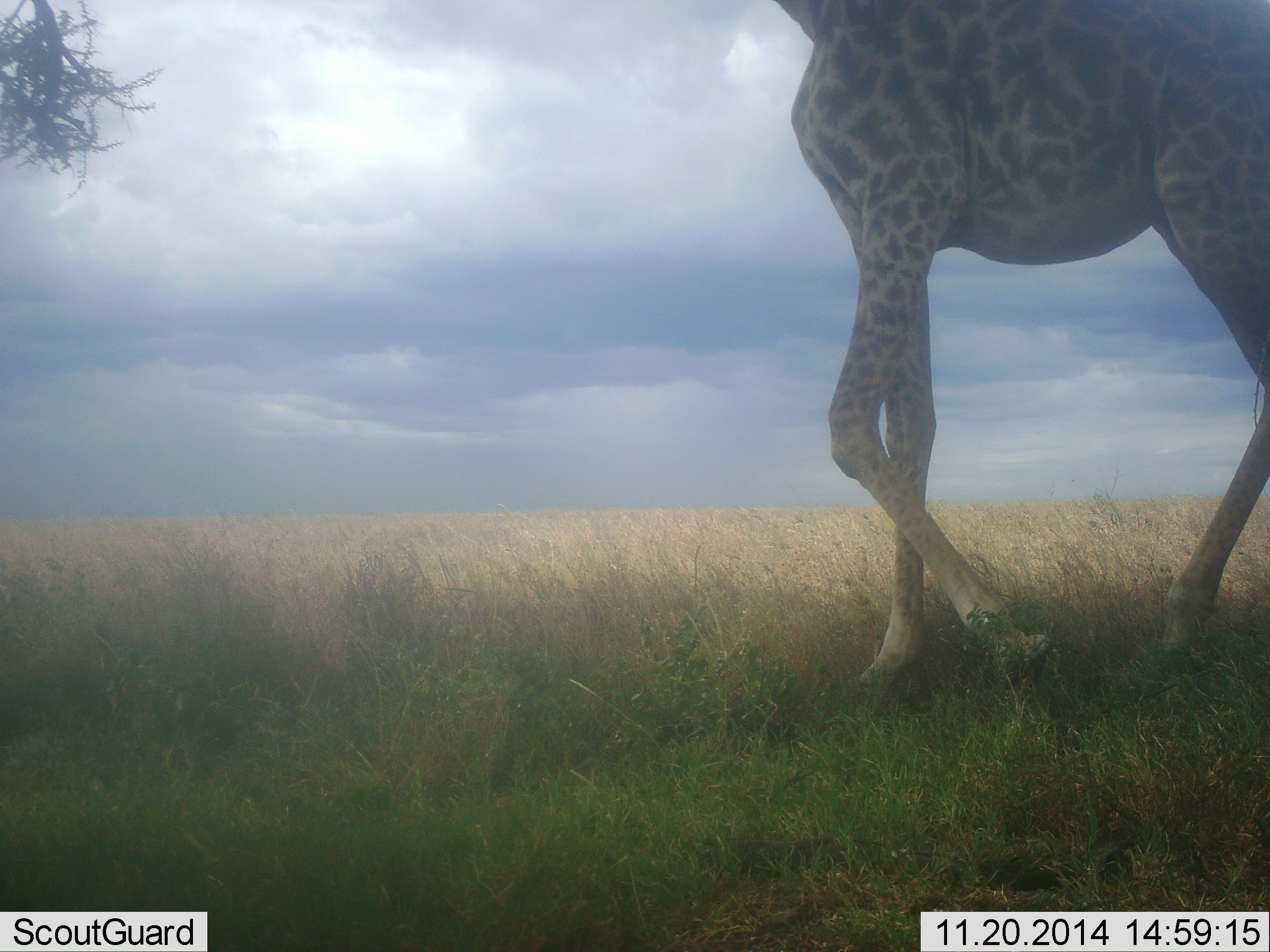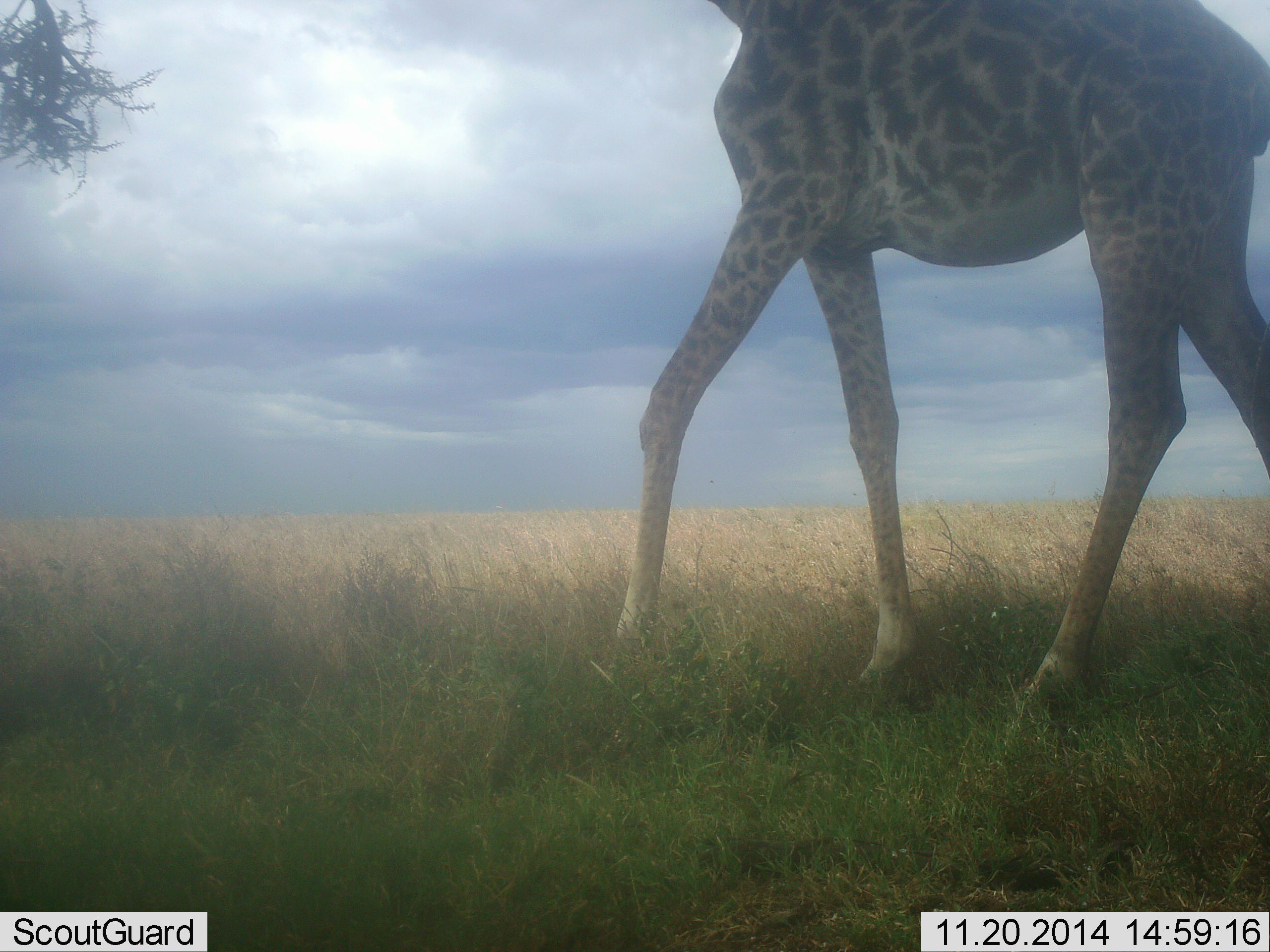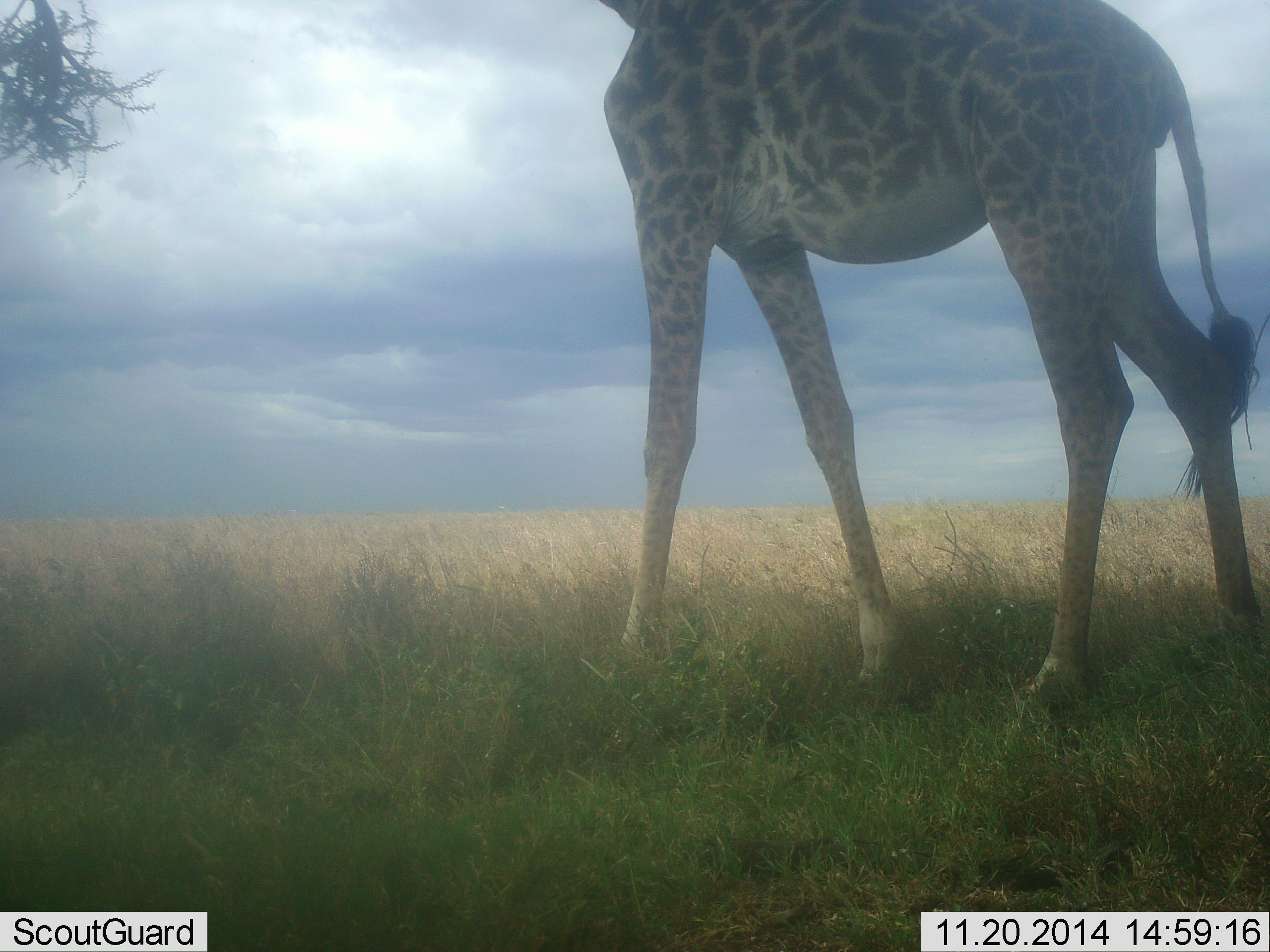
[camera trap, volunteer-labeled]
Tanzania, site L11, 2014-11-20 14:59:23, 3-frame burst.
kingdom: Animalia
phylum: Chordata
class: Mammalia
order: Artiodactyla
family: Giraffidae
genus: Giraffa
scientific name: Giraffa camelopardalis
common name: giraffe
Giraffe (Giraffa camelopardalis), count 1. Behavior (volunteer vote fractions): standing 10%, resting 0%, moving 90%, interacting 0%. Young present (vote fraction): 0%. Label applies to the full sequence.